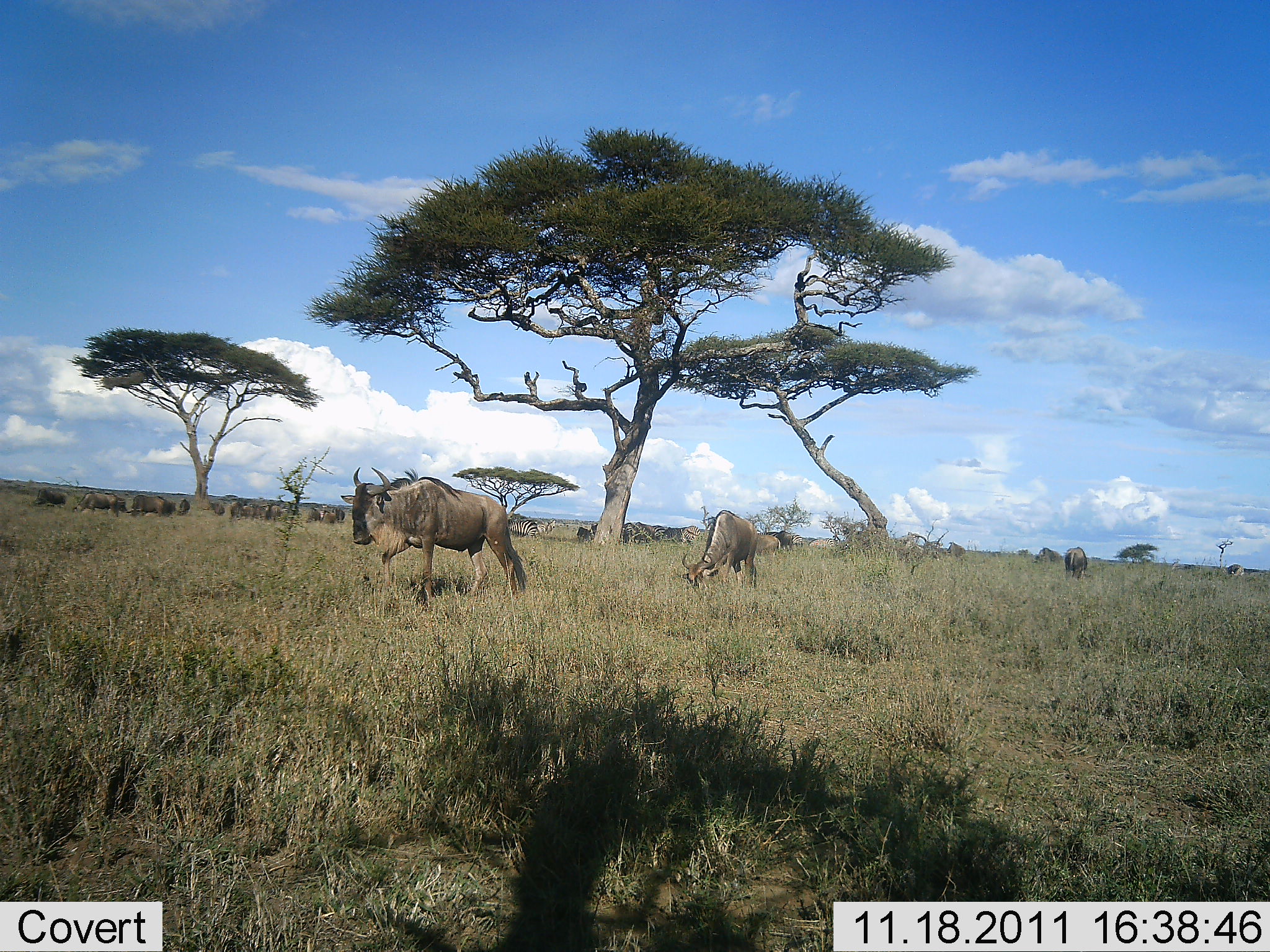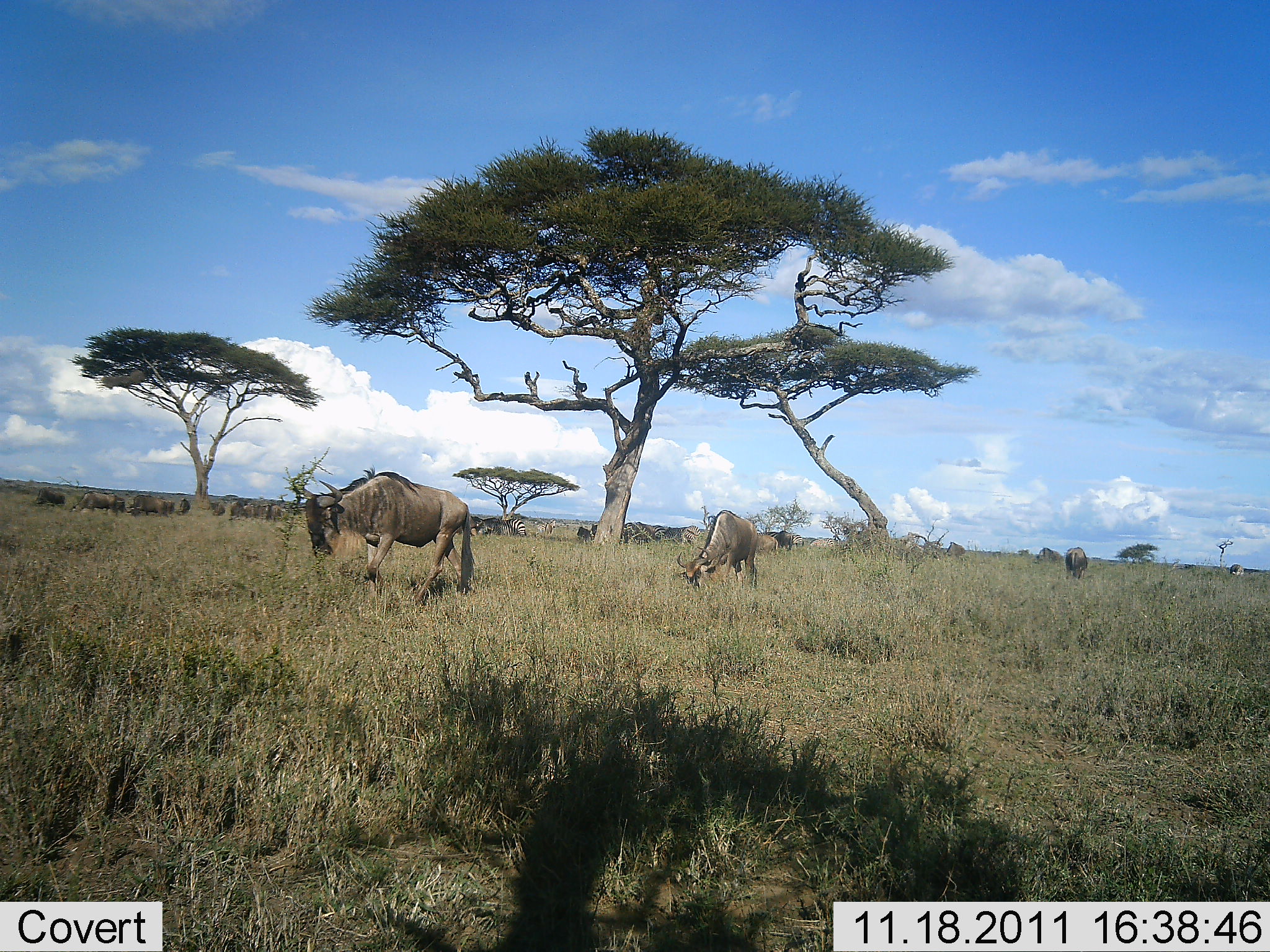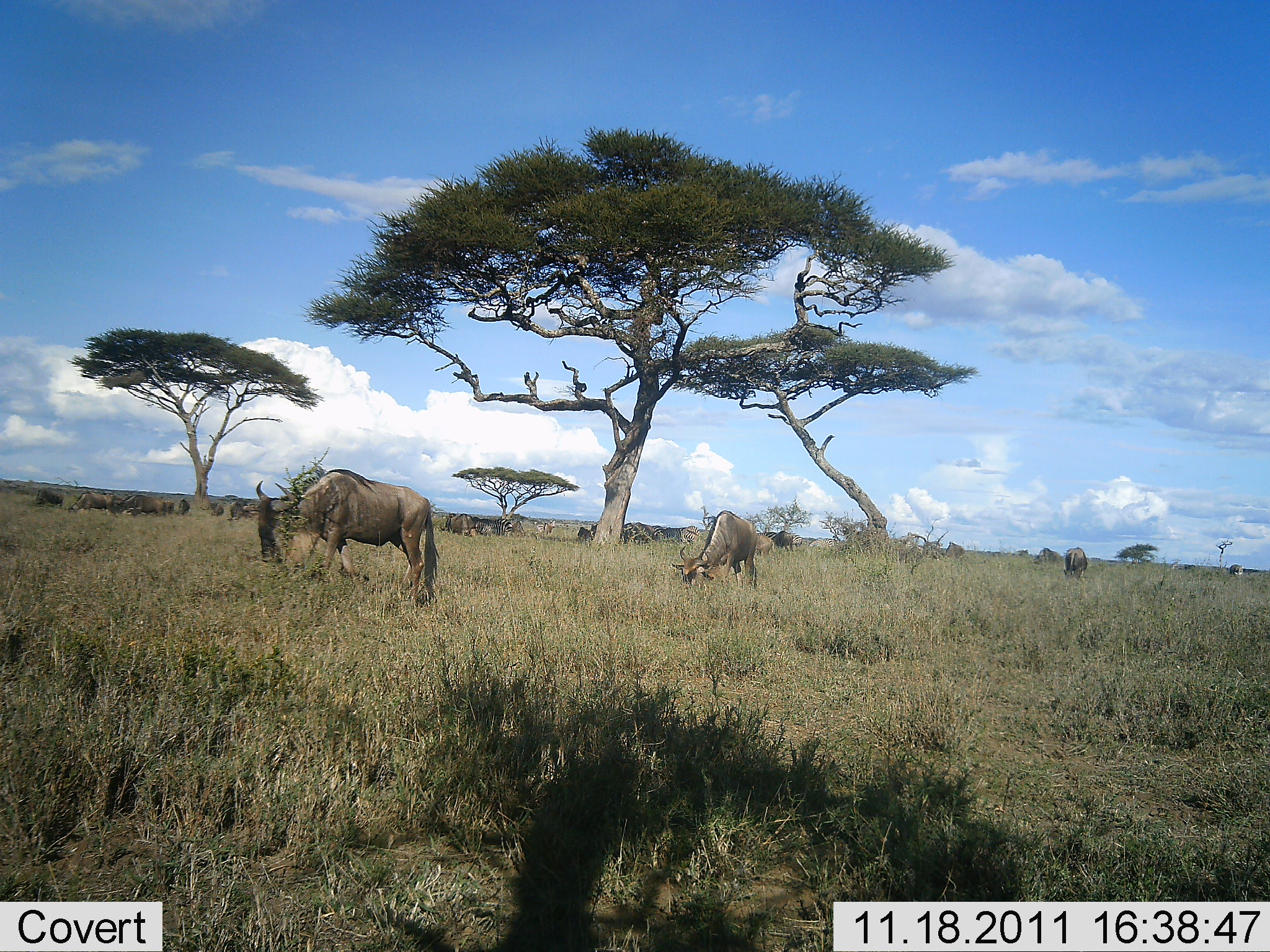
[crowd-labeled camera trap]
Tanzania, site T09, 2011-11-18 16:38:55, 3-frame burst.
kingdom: Animalia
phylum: Chordata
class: Mammalia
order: Artiodactyla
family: Bovidae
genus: Connochaetes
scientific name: Connochaetes taurinus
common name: blue wildebeest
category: wildebeest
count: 11-50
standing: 33%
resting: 0%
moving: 75%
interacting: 8%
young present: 0%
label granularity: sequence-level